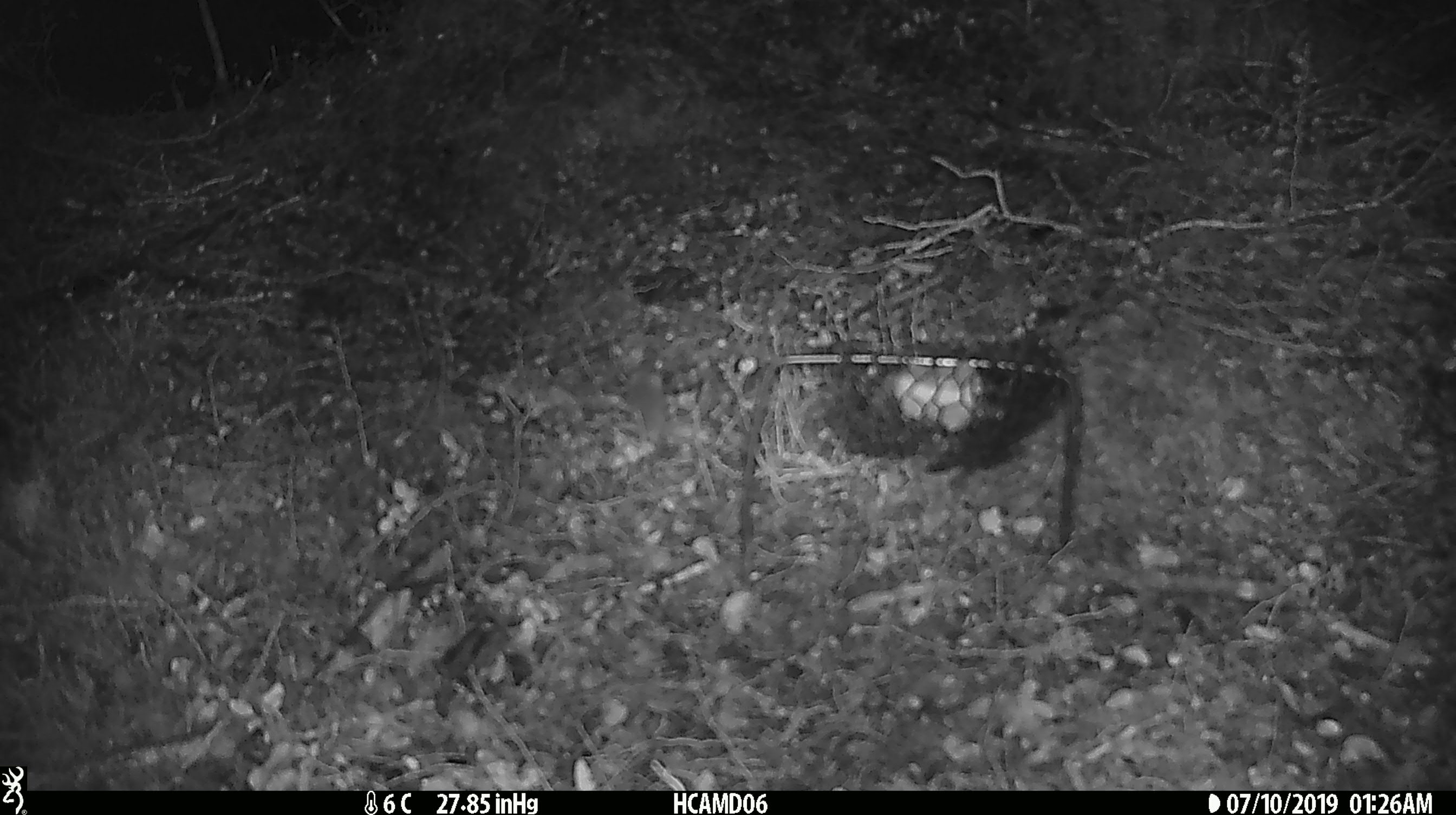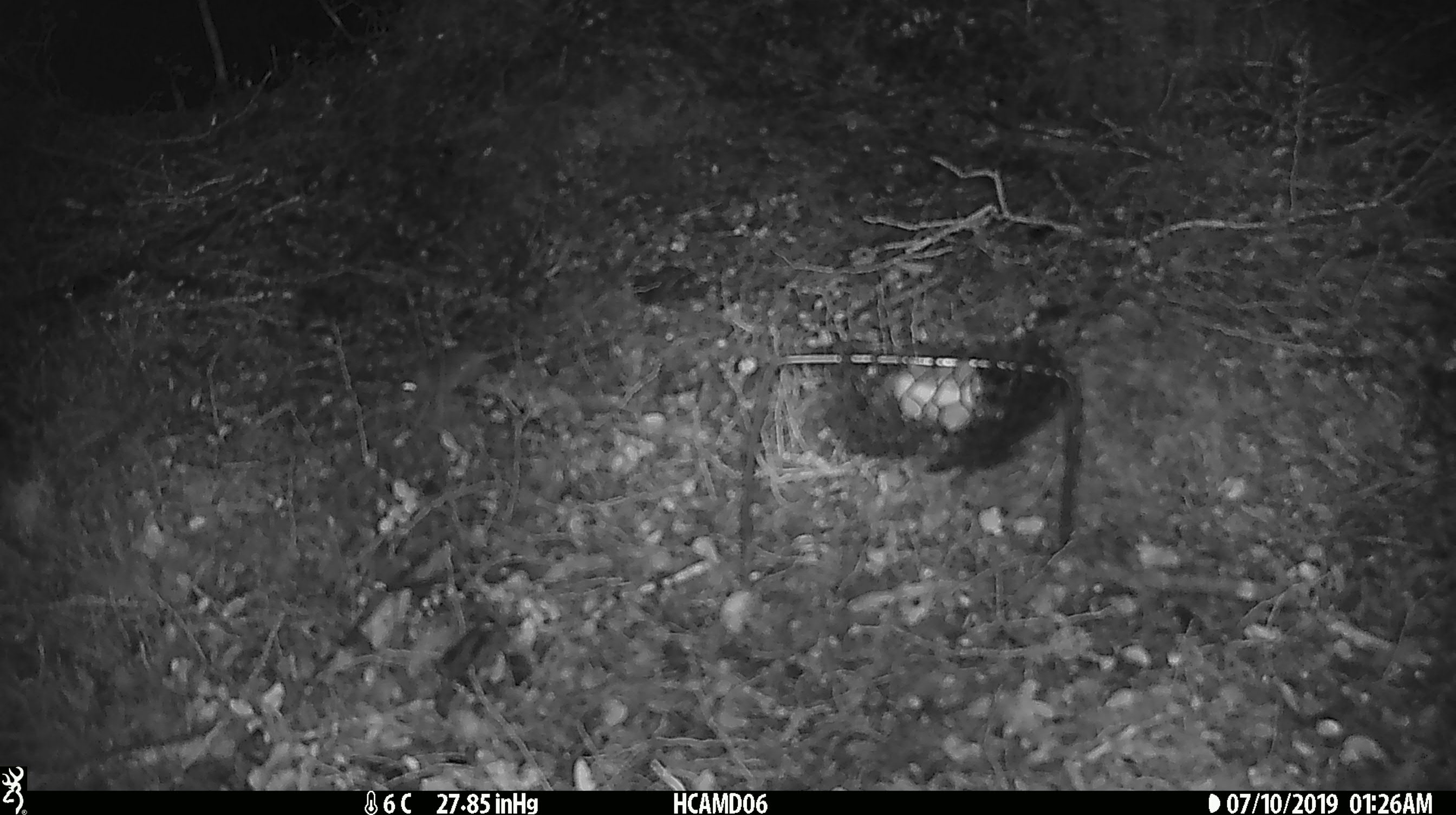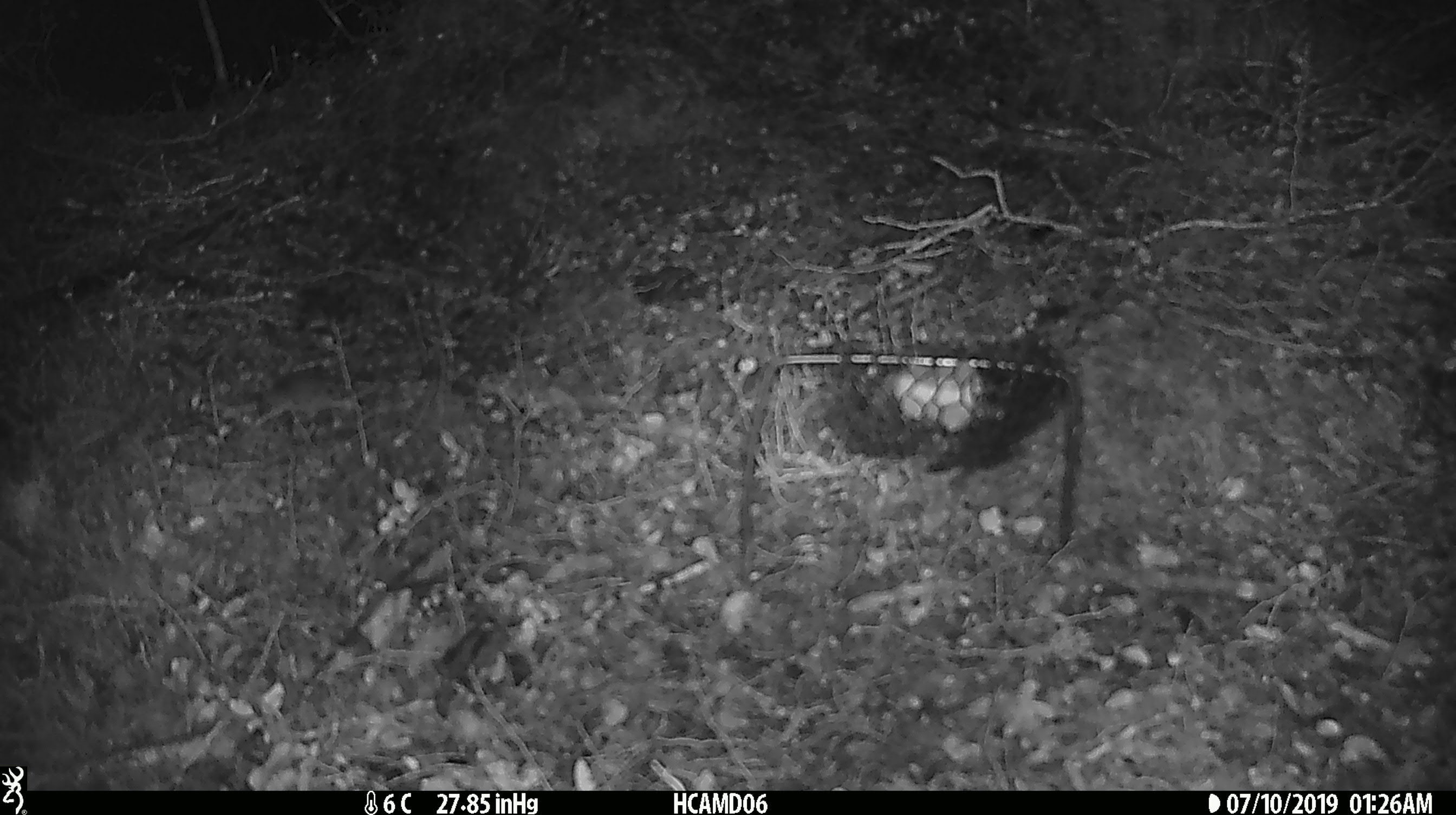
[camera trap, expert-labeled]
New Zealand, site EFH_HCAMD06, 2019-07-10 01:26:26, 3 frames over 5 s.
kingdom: Animalia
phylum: Chordata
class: Mammalia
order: Rodentia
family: Muridae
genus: Mus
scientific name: Mus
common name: mouse